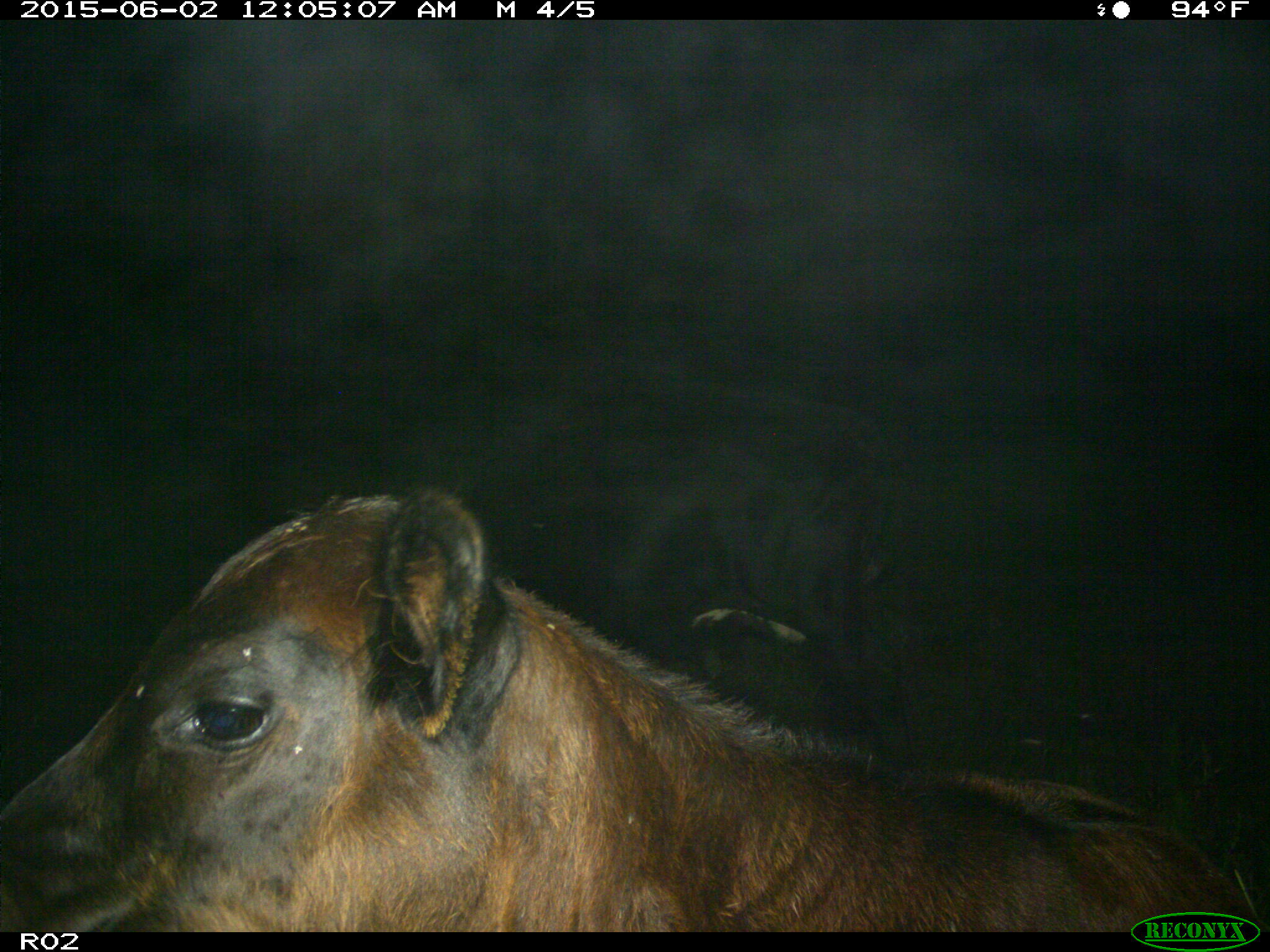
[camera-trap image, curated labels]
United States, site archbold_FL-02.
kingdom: Animalia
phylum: Chordata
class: Mammalia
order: Artiodactyla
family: Bovidae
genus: Bos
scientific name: Bos taurus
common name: domestic cow